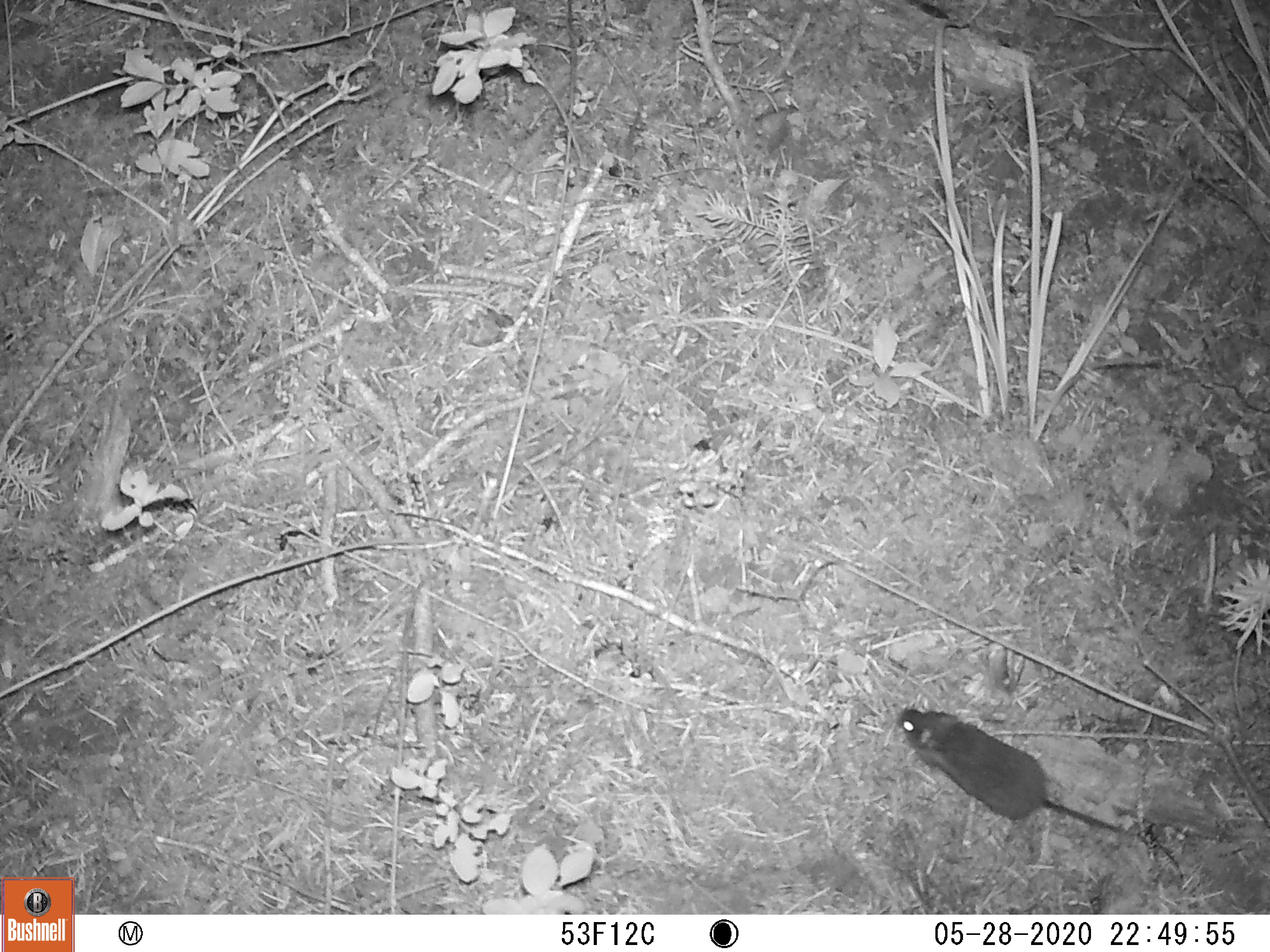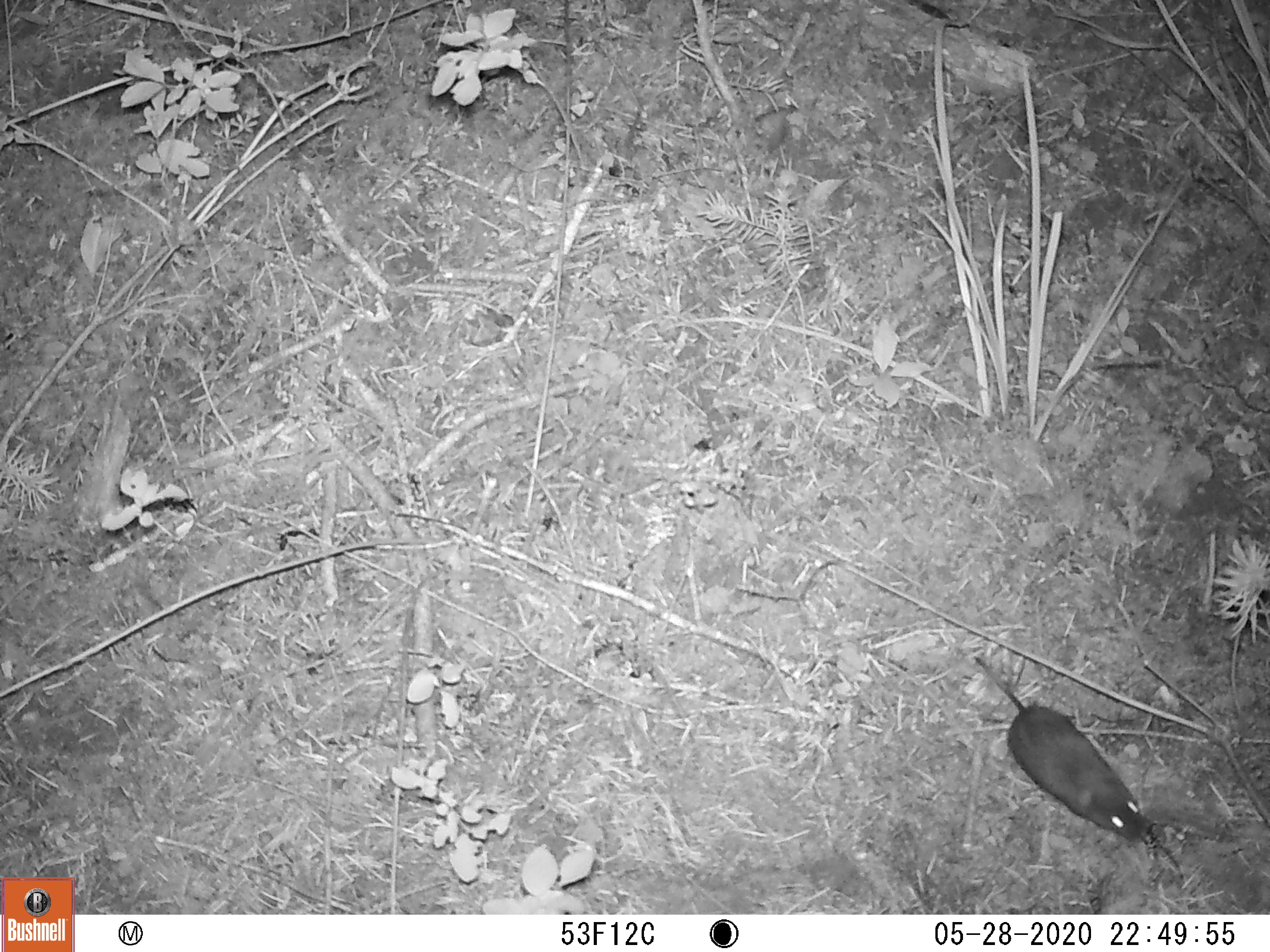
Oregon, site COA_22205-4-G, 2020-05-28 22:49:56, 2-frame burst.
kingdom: Animalia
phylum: Chordata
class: Mammalia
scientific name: Mammalia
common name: small mammal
Small mammal (Mammalia).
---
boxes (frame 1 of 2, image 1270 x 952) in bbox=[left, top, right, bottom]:
small mammal: bbox=[858, 664, 1202, 890]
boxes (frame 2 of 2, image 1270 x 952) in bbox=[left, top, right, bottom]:
small mammal: bbox=[922, 590, 1193, 892]